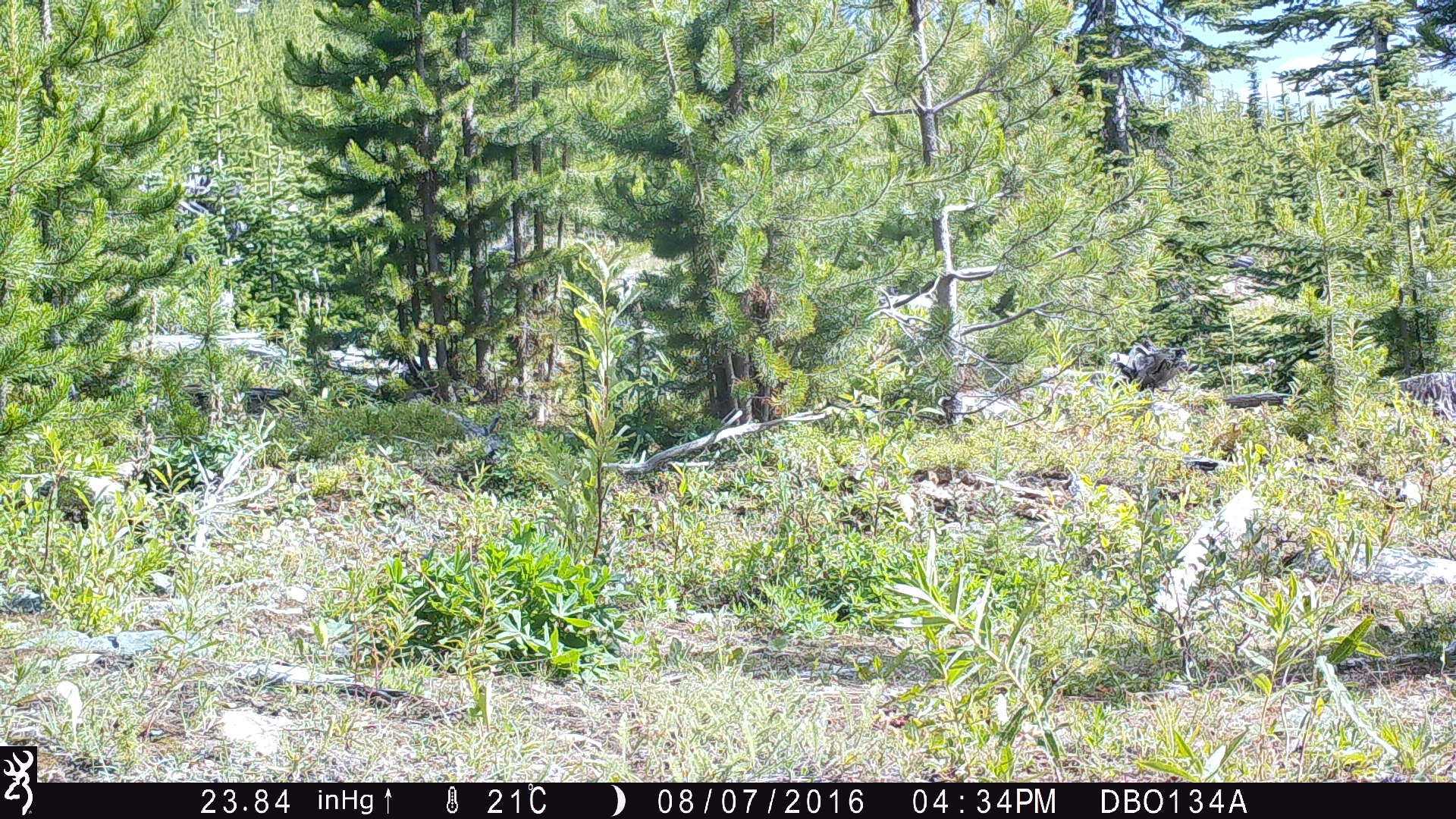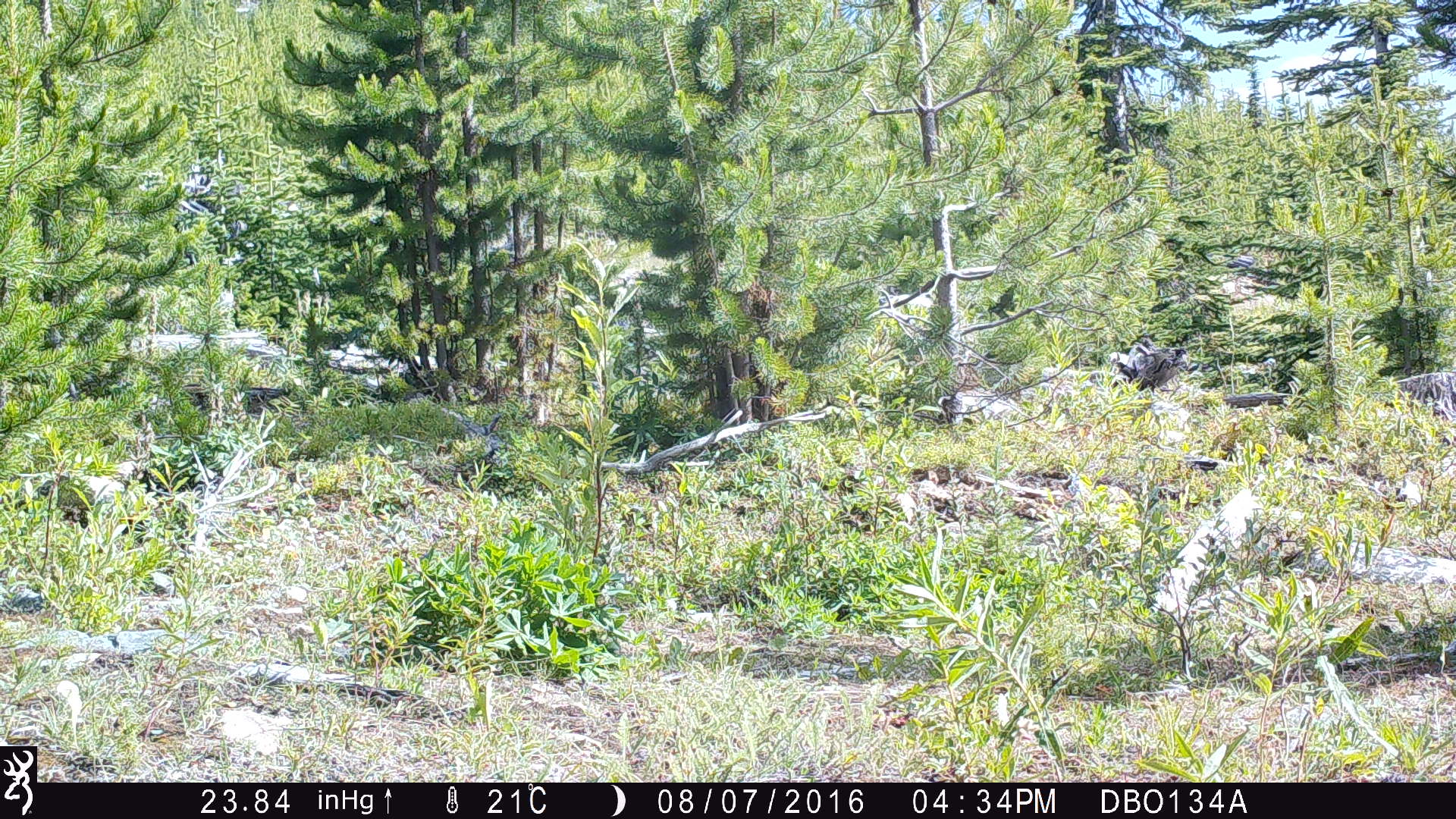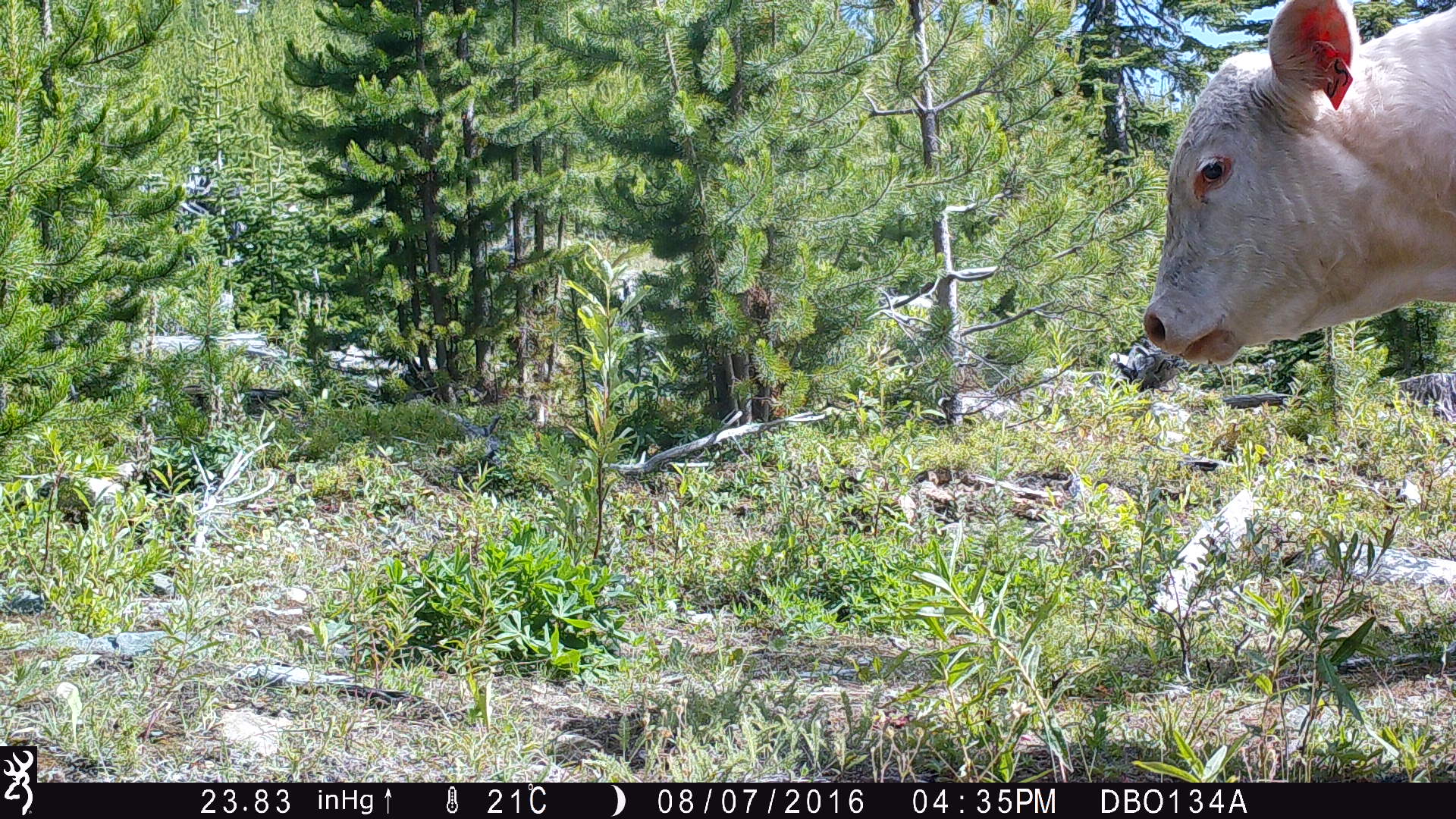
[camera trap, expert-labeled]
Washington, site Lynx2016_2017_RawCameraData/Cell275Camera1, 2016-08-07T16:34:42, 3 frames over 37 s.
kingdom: Animalia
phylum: Chordata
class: Mammalia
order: Artiodactyla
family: Bovidae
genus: Bos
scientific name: Bos taurus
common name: domestic cattle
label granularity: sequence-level